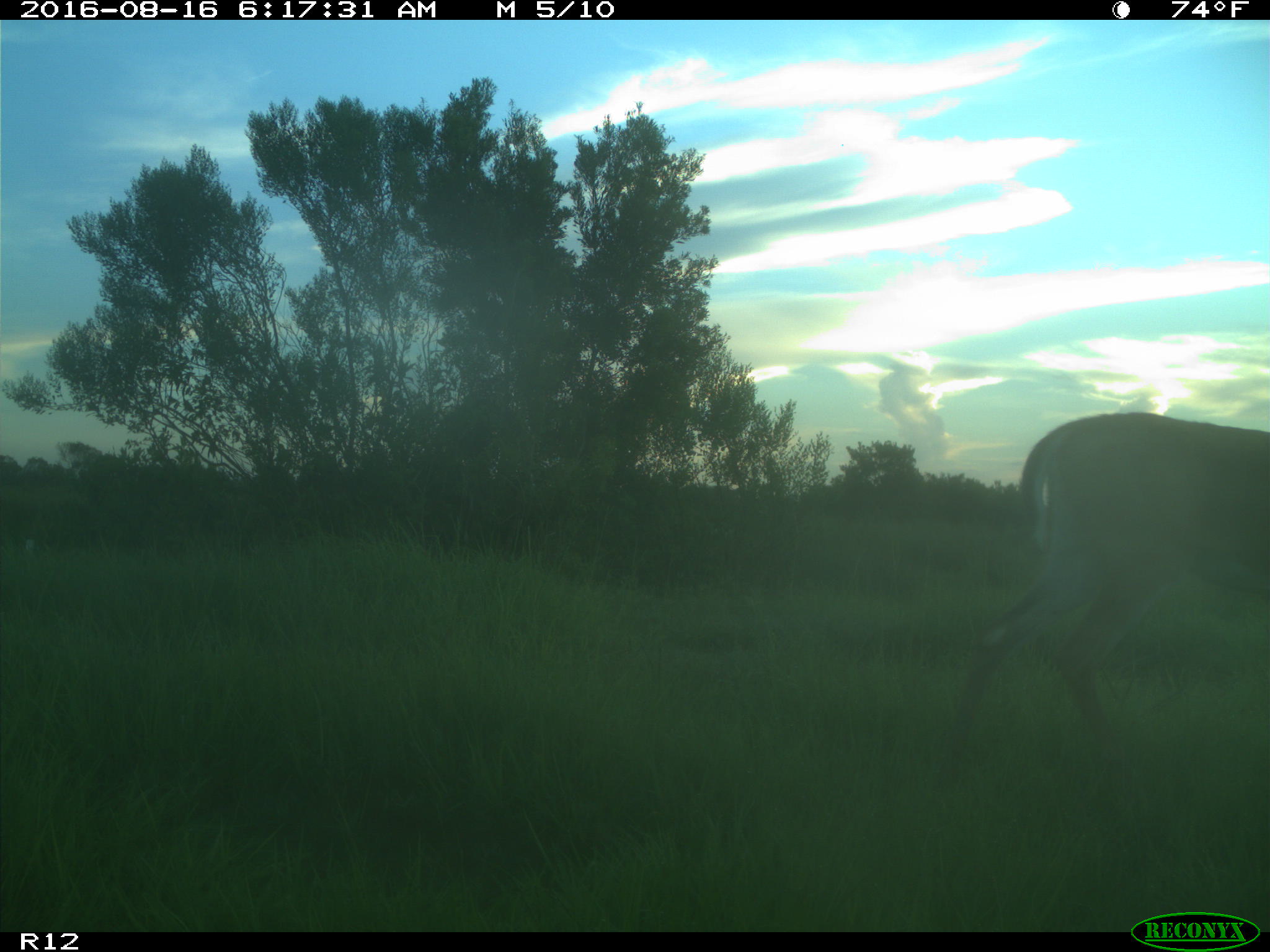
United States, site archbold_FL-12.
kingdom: Animalia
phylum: Chordata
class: Mammalia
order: Artiodactyla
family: Cervidae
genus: Odocoileus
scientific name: Odocoileus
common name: deer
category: unidentified deer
Unidentified deer (deer) (Odocoileus).